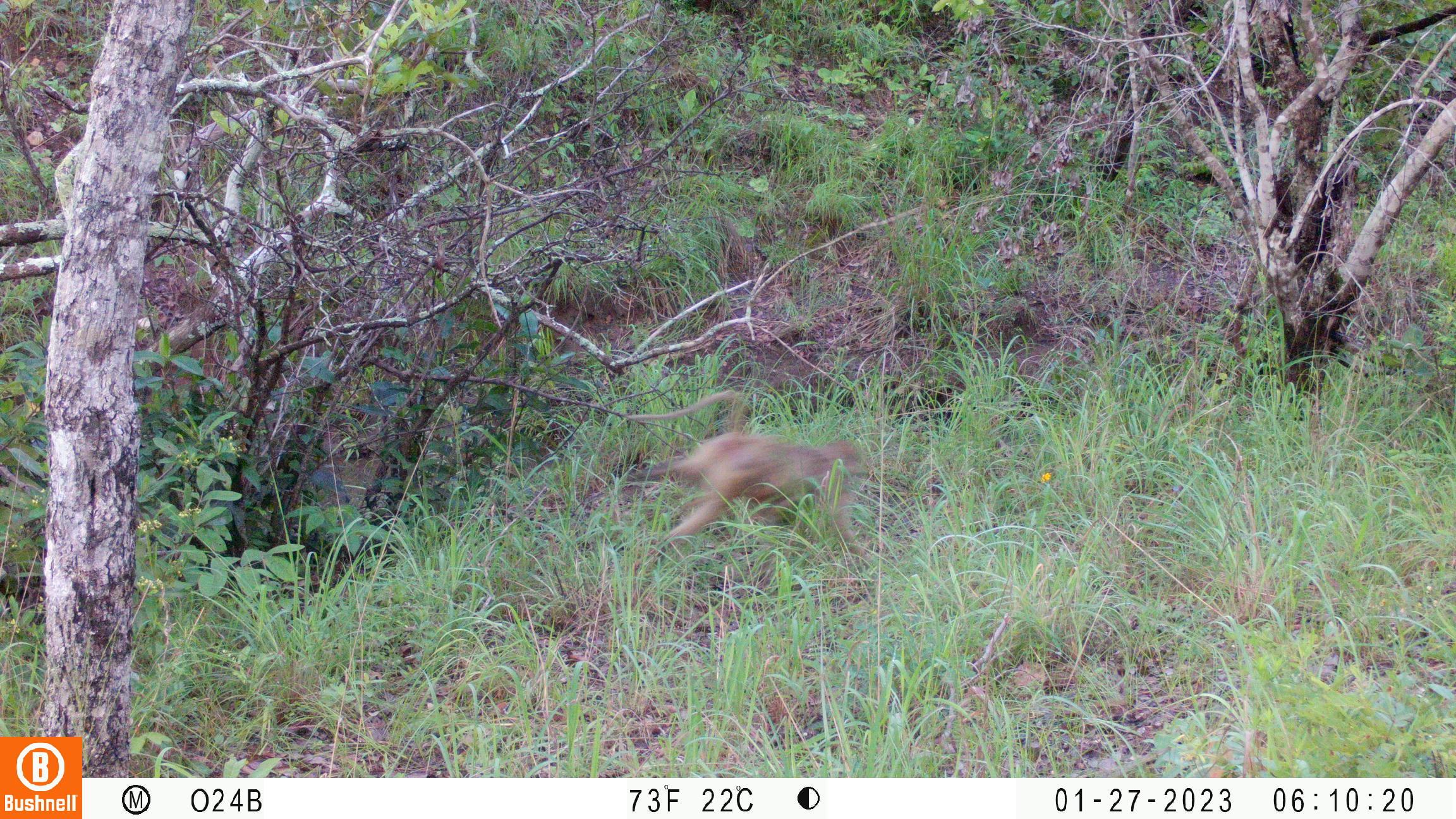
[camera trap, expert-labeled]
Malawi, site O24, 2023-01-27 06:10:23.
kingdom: Animalia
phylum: Chordata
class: Mammalia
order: Primates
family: Cercopithecidae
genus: Papio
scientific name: Papio cynocephalus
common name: yellow baboon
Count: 1.